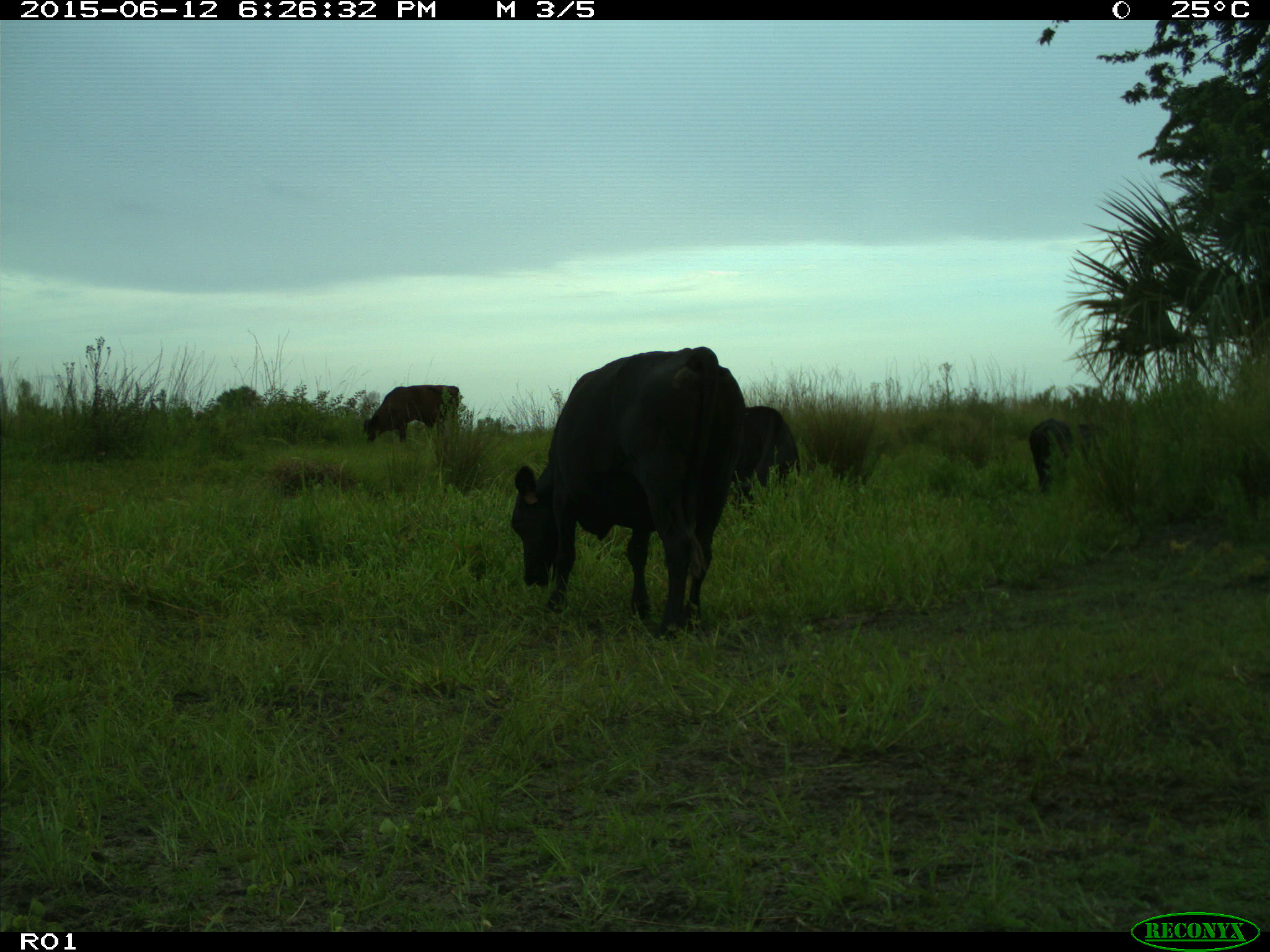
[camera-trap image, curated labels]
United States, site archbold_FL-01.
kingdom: Animalia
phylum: Chordata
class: Mammalia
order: Artiodactyla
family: Bovidae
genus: Bos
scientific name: Bos taurus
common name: domestic cow